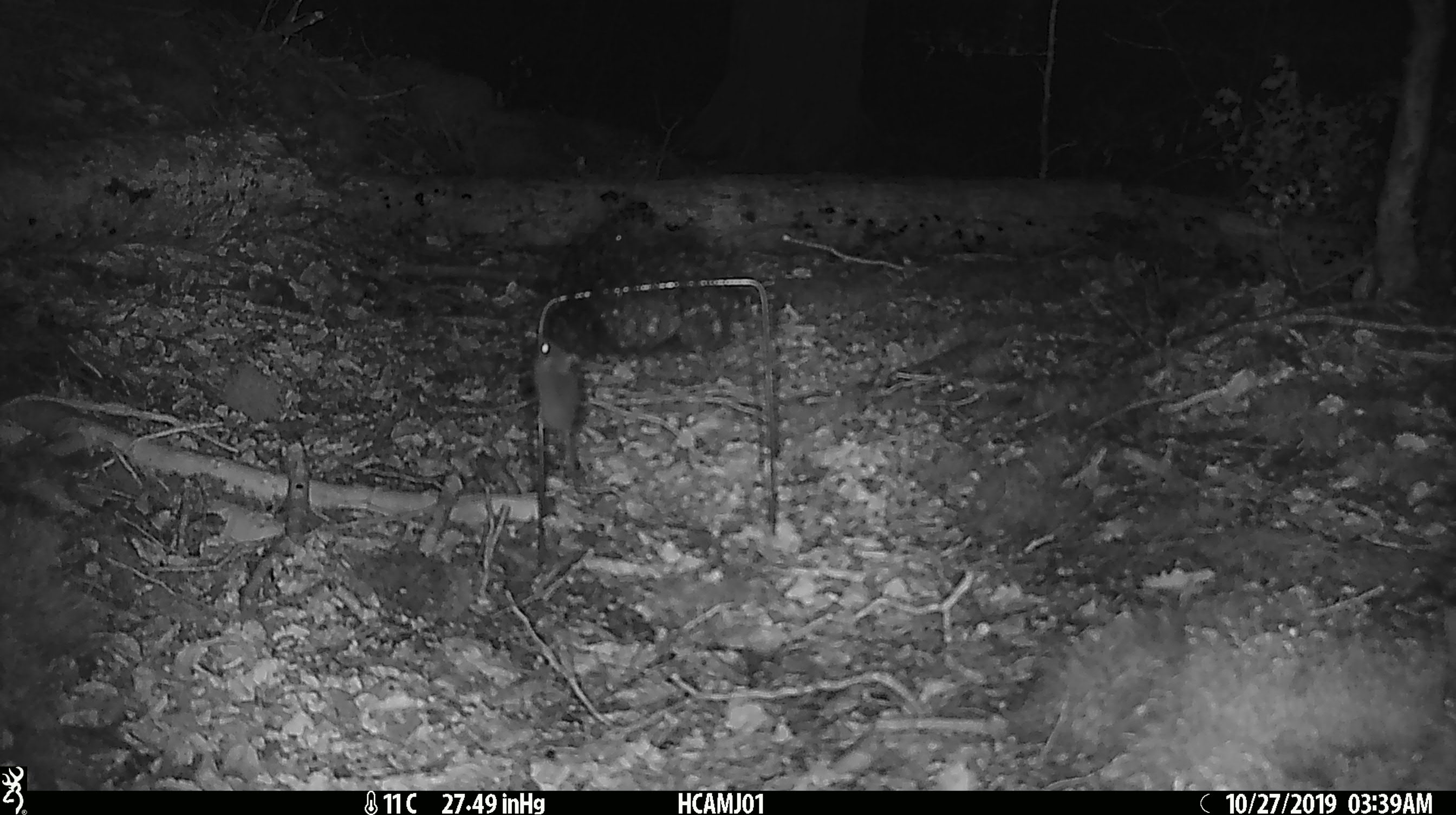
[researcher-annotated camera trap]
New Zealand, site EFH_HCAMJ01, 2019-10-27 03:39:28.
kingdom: Animalia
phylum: Chordata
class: Mammalia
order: Rodentia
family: Muridae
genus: Mus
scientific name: Mus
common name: mouse